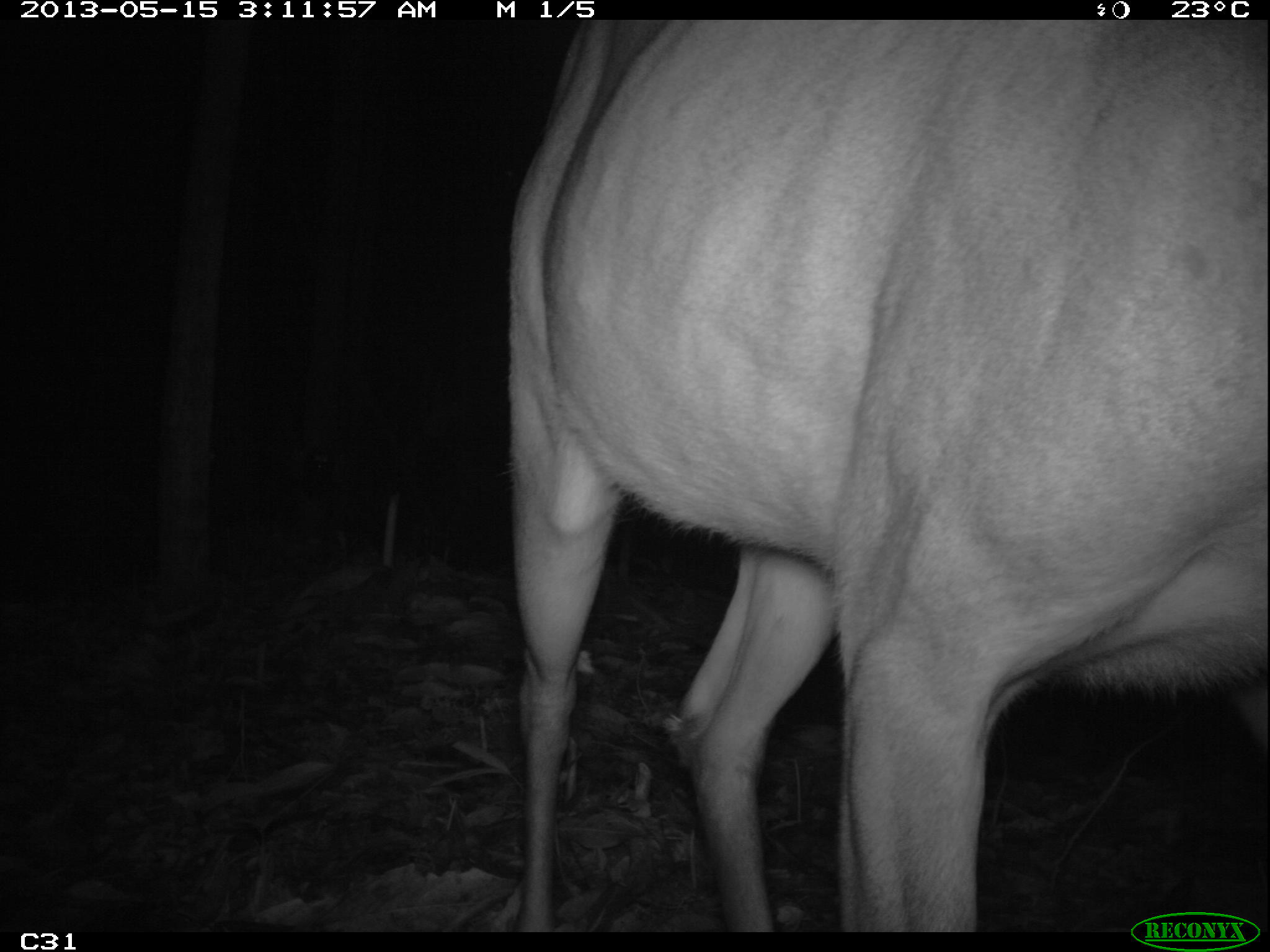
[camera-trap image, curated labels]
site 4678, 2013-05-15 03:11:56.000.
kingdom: Animalia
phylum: Chordata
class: Mammalia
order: Artiodactyla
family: Cervidae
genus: Mazama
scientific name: Mazama americana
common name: red brocket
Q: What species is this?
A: Mazama americana (red brocket).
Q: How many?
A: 1.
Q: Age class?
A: Adult.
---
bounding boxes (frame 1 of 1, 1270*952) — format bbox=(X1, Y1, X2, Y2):
mazama americana: bbox=(506, 17, 1262, 931)